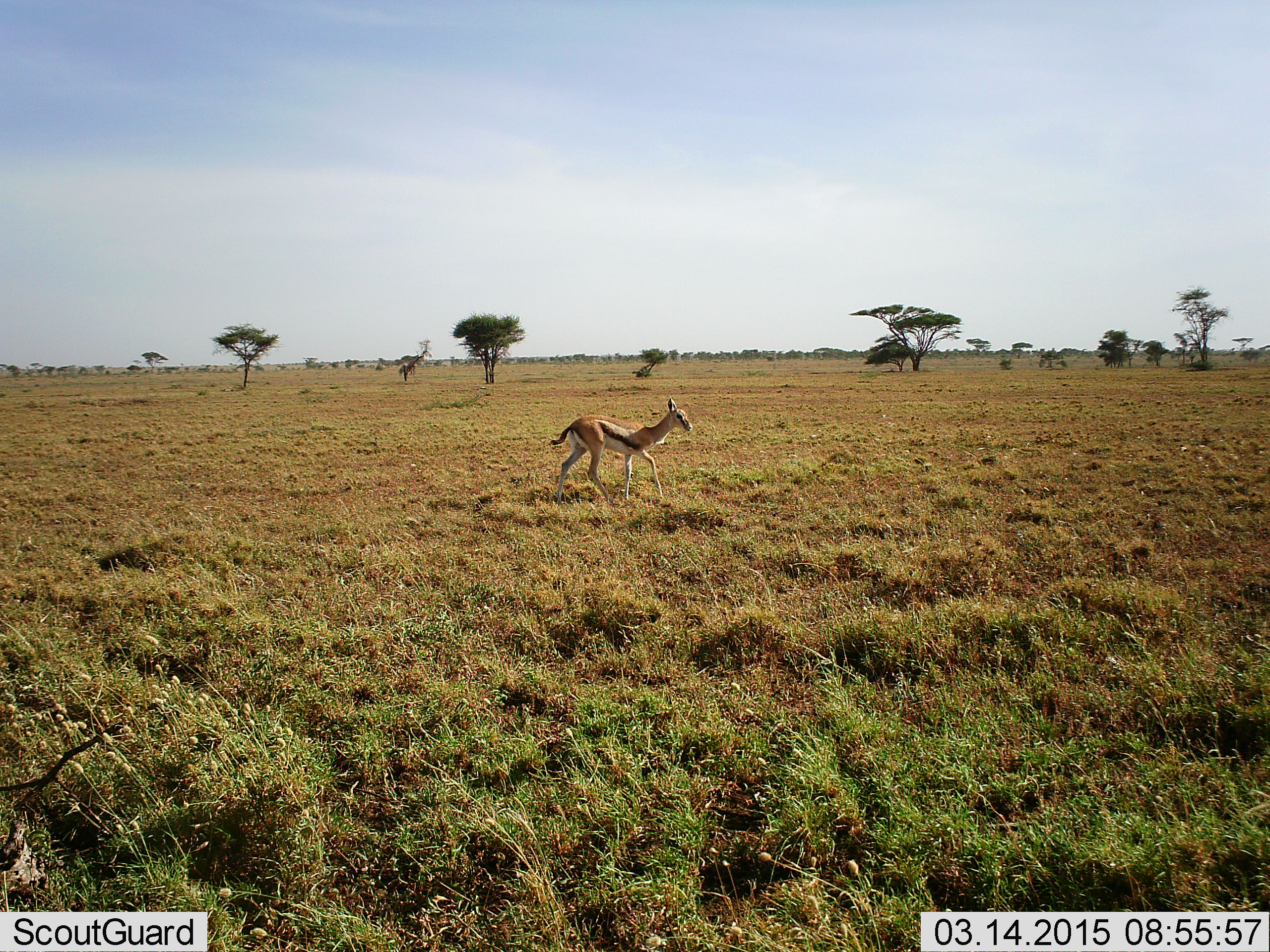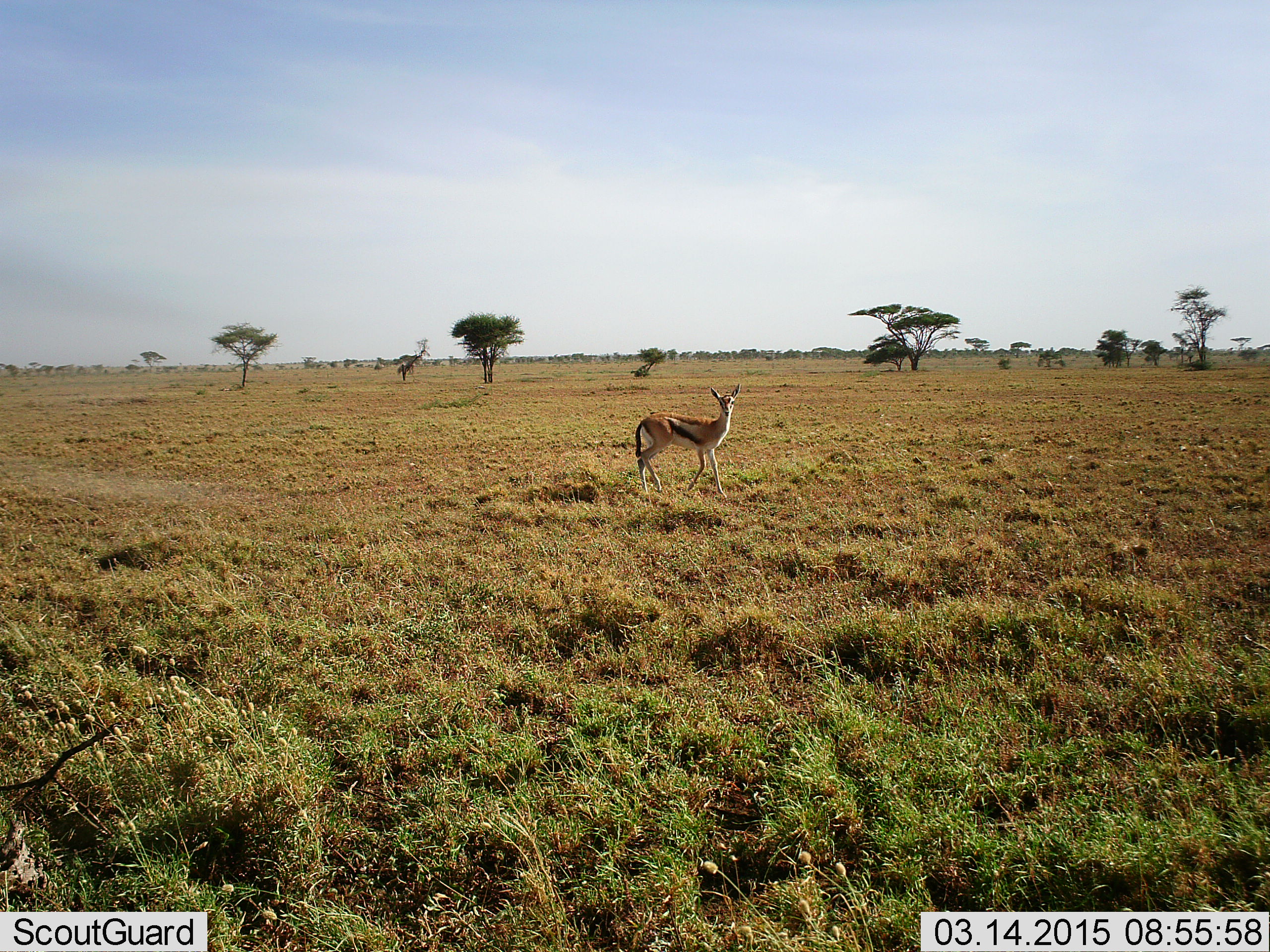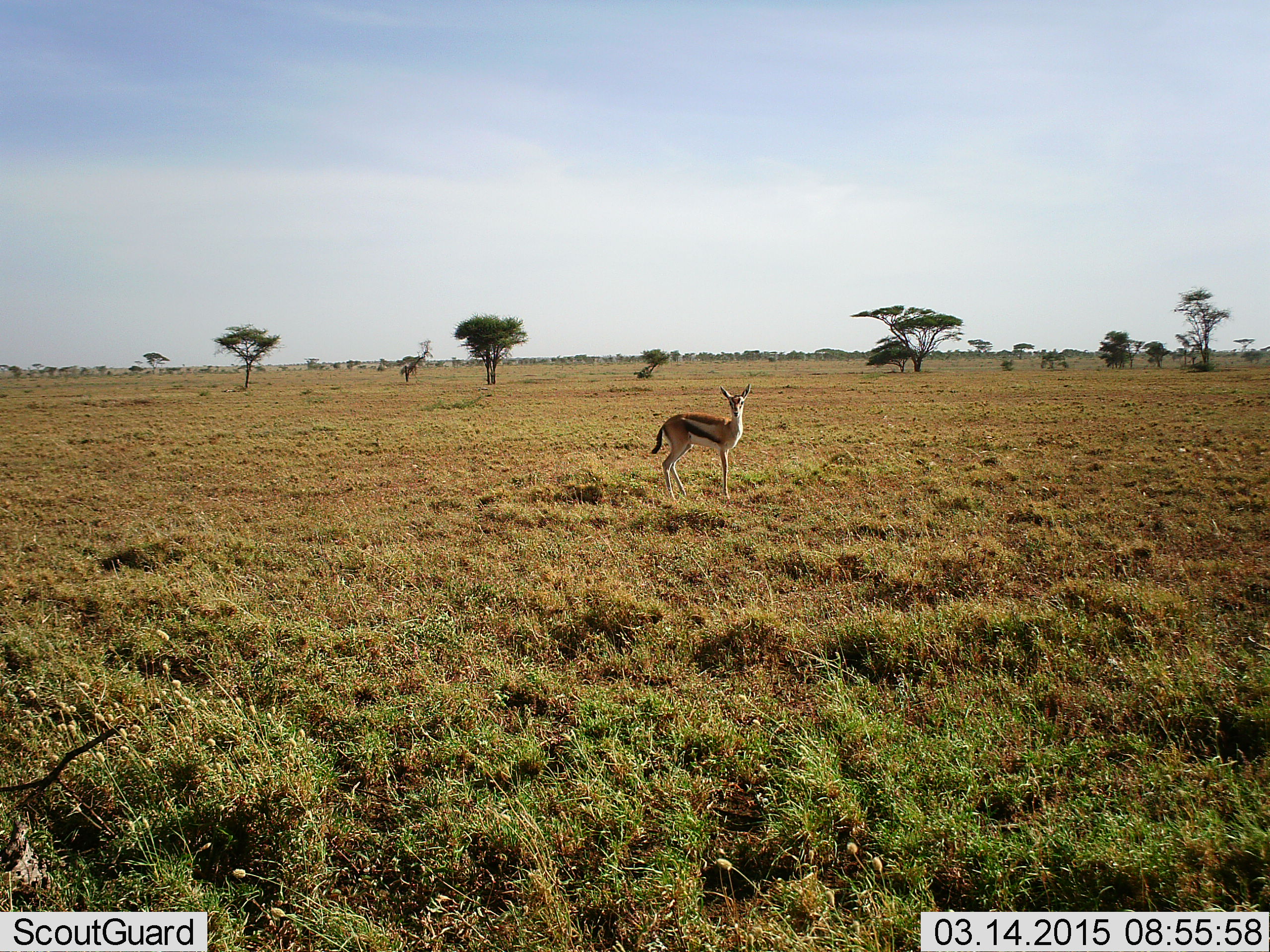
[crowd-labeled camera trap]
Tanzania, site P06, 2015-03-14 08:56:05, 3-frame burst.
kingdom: Animalia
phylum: Chordata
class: Mammalia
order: Artiodactyla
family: Bovidae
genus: Eudorcas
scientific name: Eudorcas thomsonii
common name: thomson's gazelle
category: gazellethomsons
Gazellethomsons (thomson's gazelle) (Eudorcas thomsonii), count 1. Behavior (volunteer vote fractions): standing 50%, resting 0%, moving 50%, interacting 0%. Young present (vote fraction): 0%. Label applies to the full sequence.